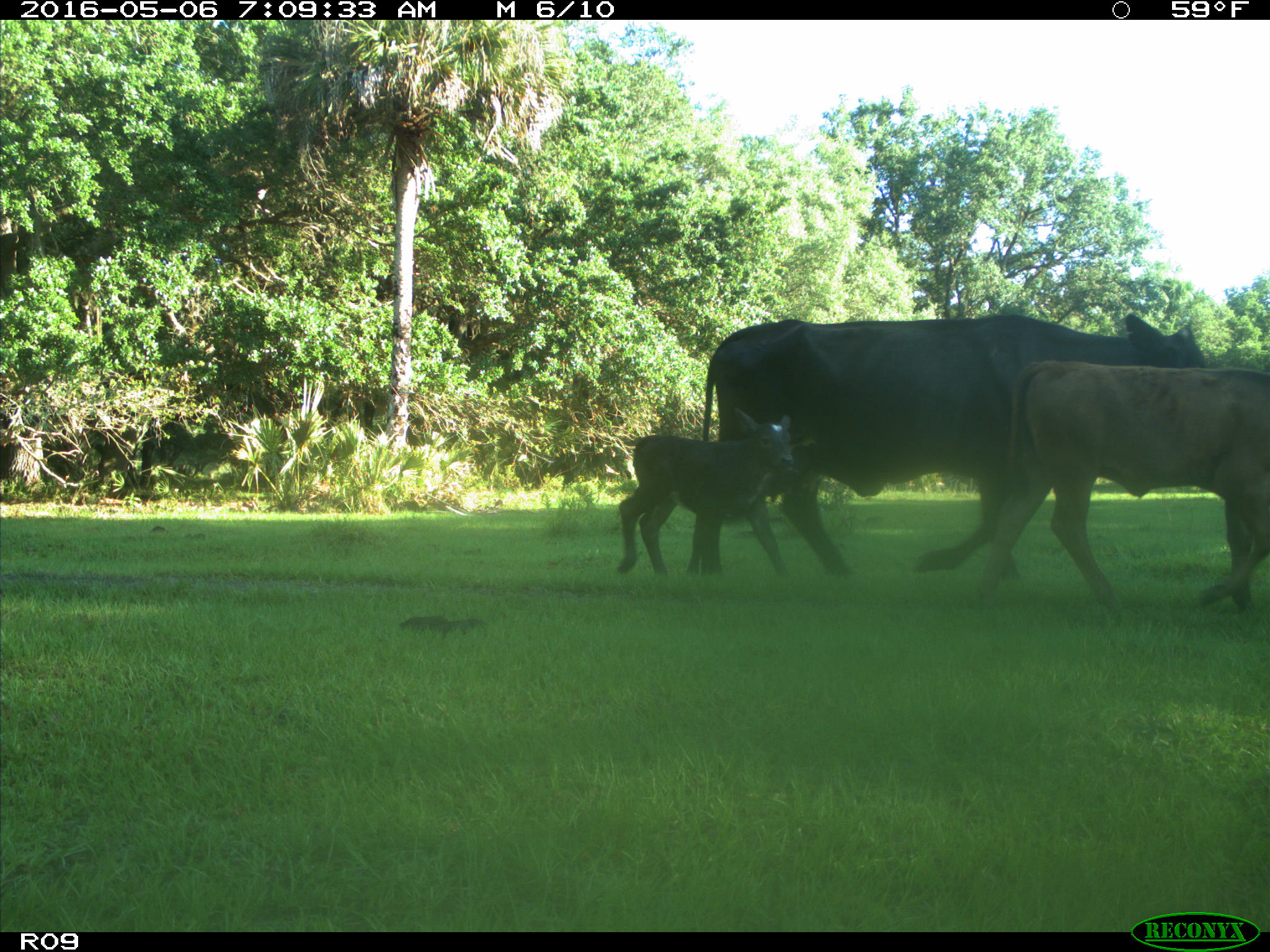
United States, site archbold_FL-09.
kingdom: Animalia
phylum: Chordata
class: Mammalia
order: Artiodactyla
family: Bovidae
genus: Bos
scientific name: Bos taurus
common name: domestic cow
Bos taurus (domestic cow).